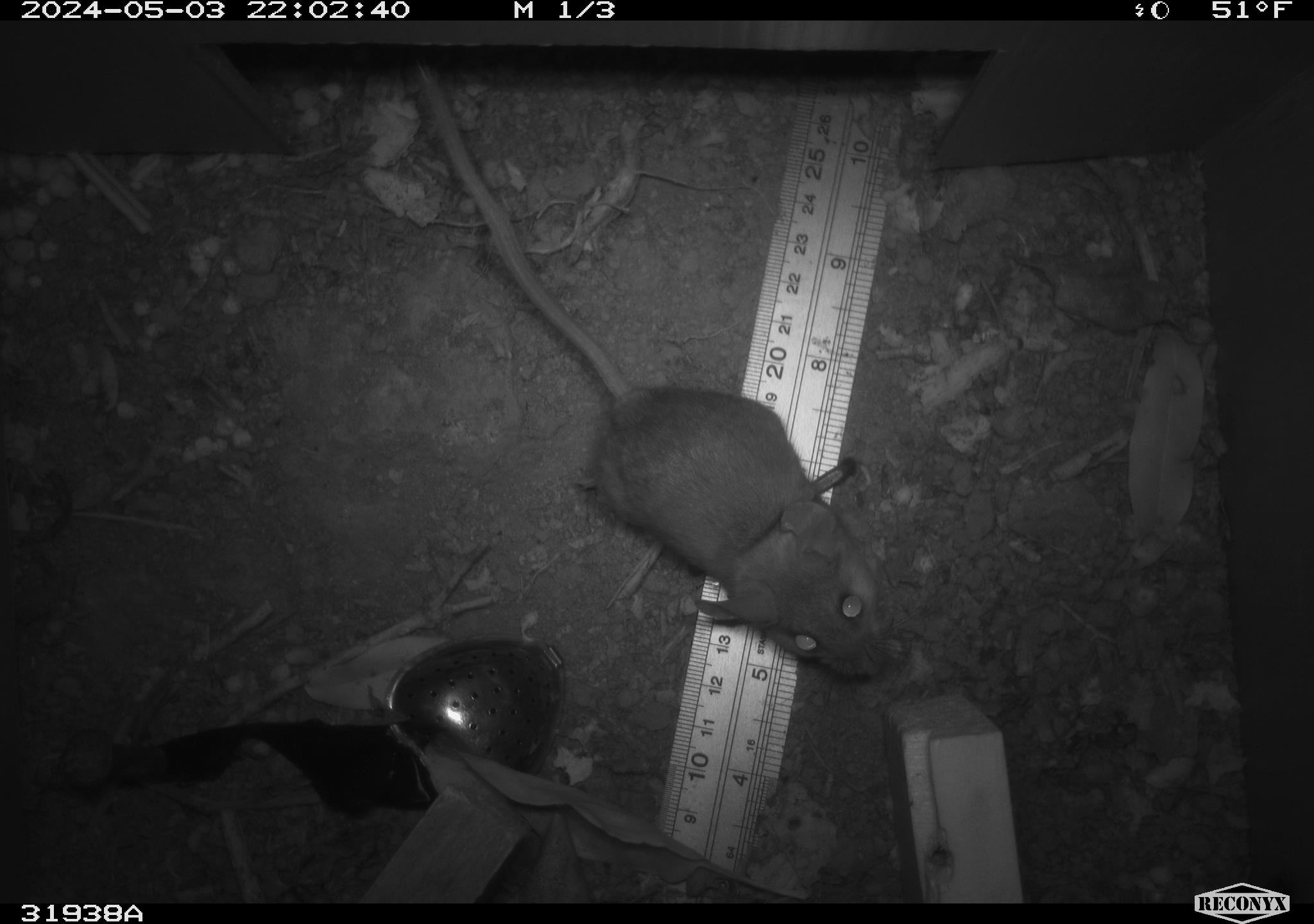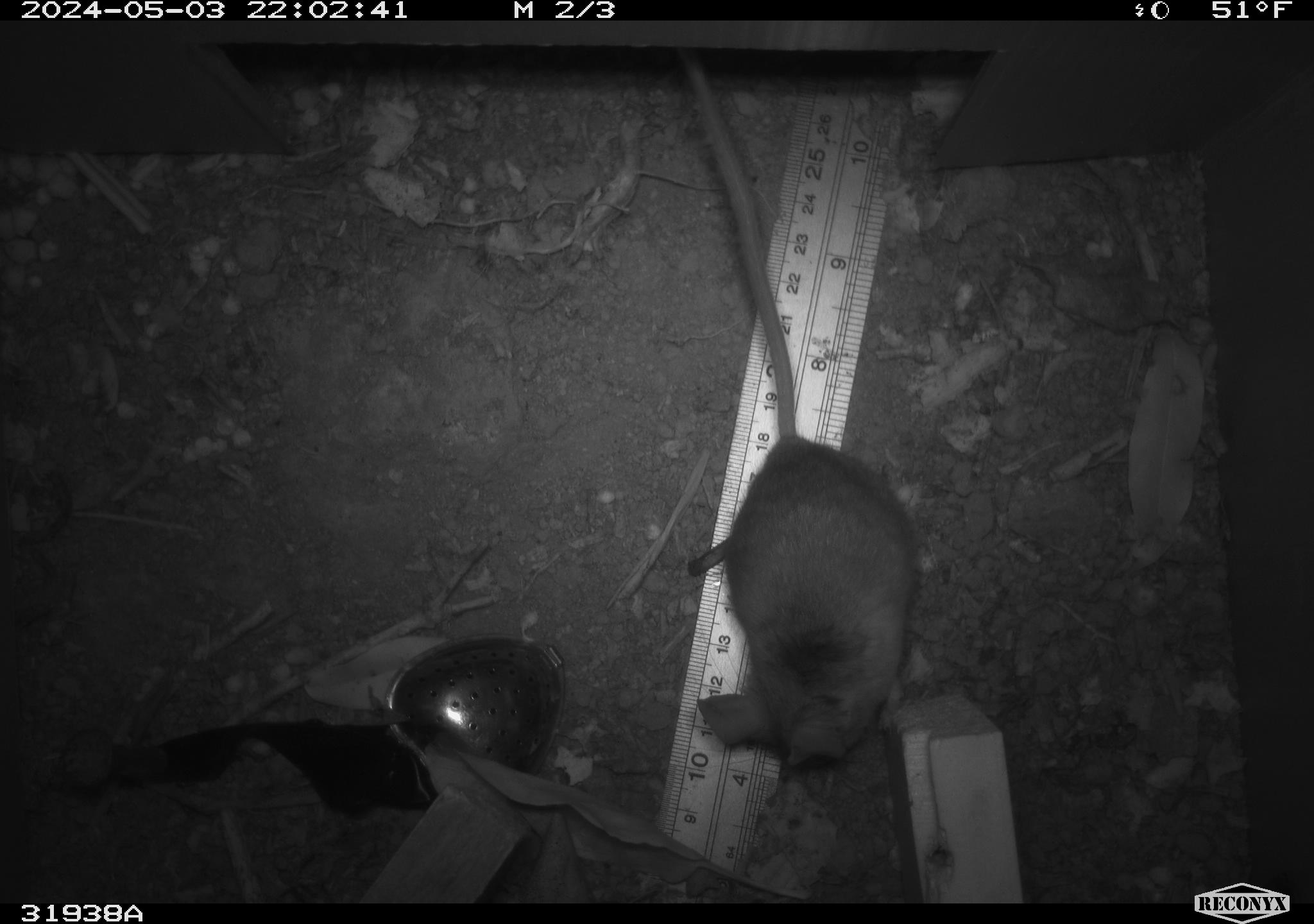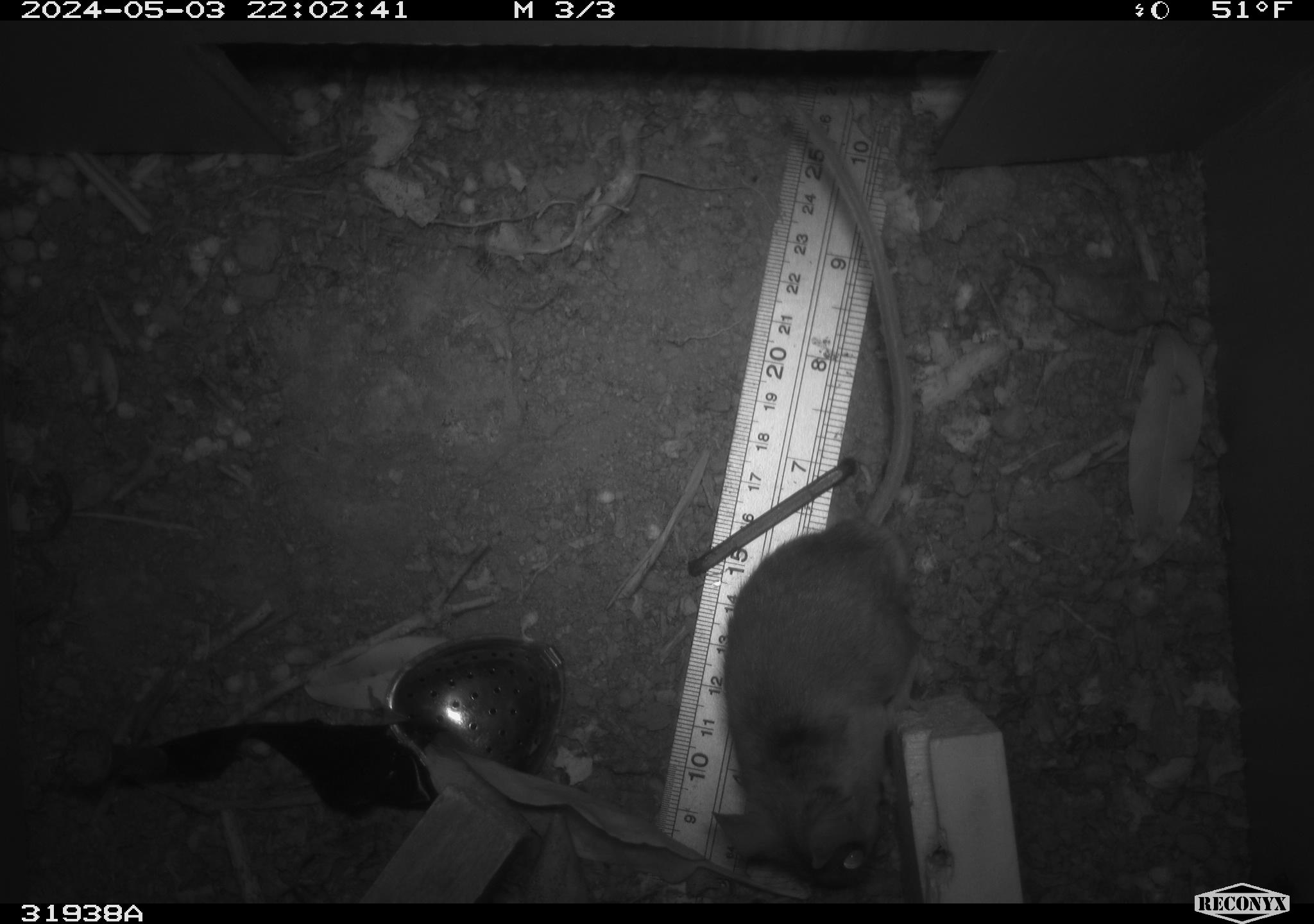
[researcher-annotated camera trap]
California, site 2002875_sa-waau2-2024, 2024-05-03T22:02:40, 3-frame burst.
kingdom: Animalia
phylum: Chordata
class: Mammalia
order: Rodentia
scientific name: Rodentia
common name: mouse species